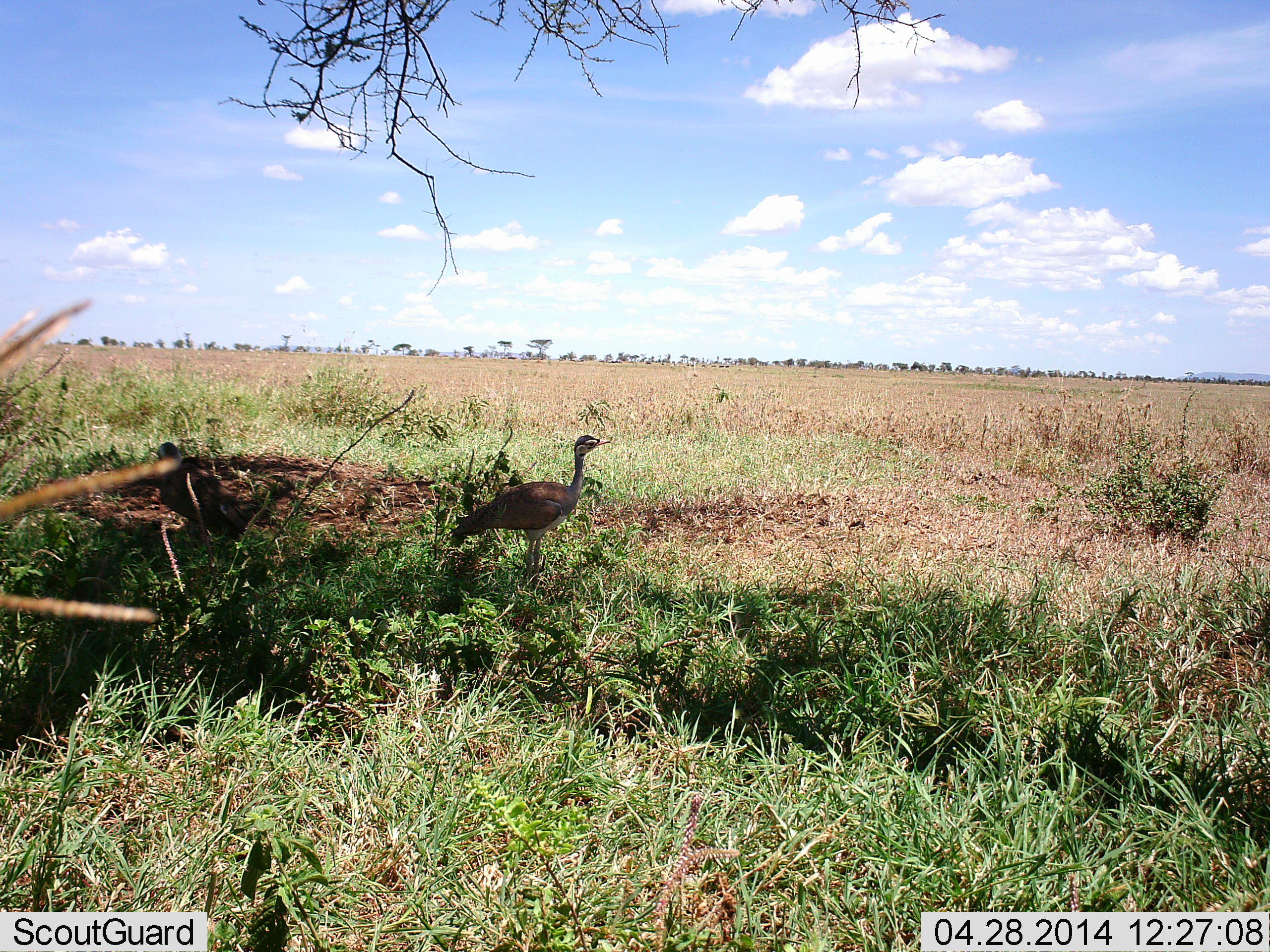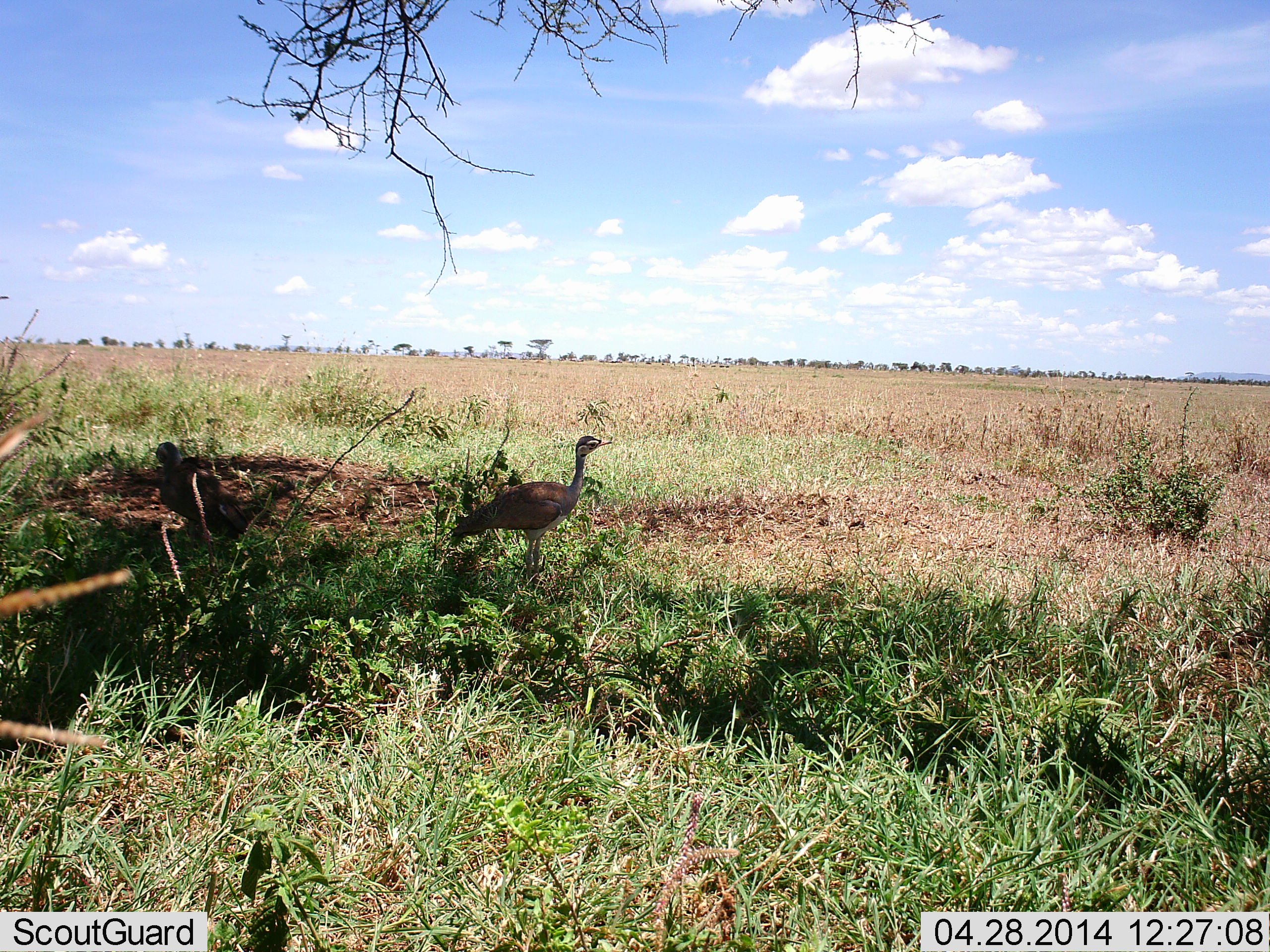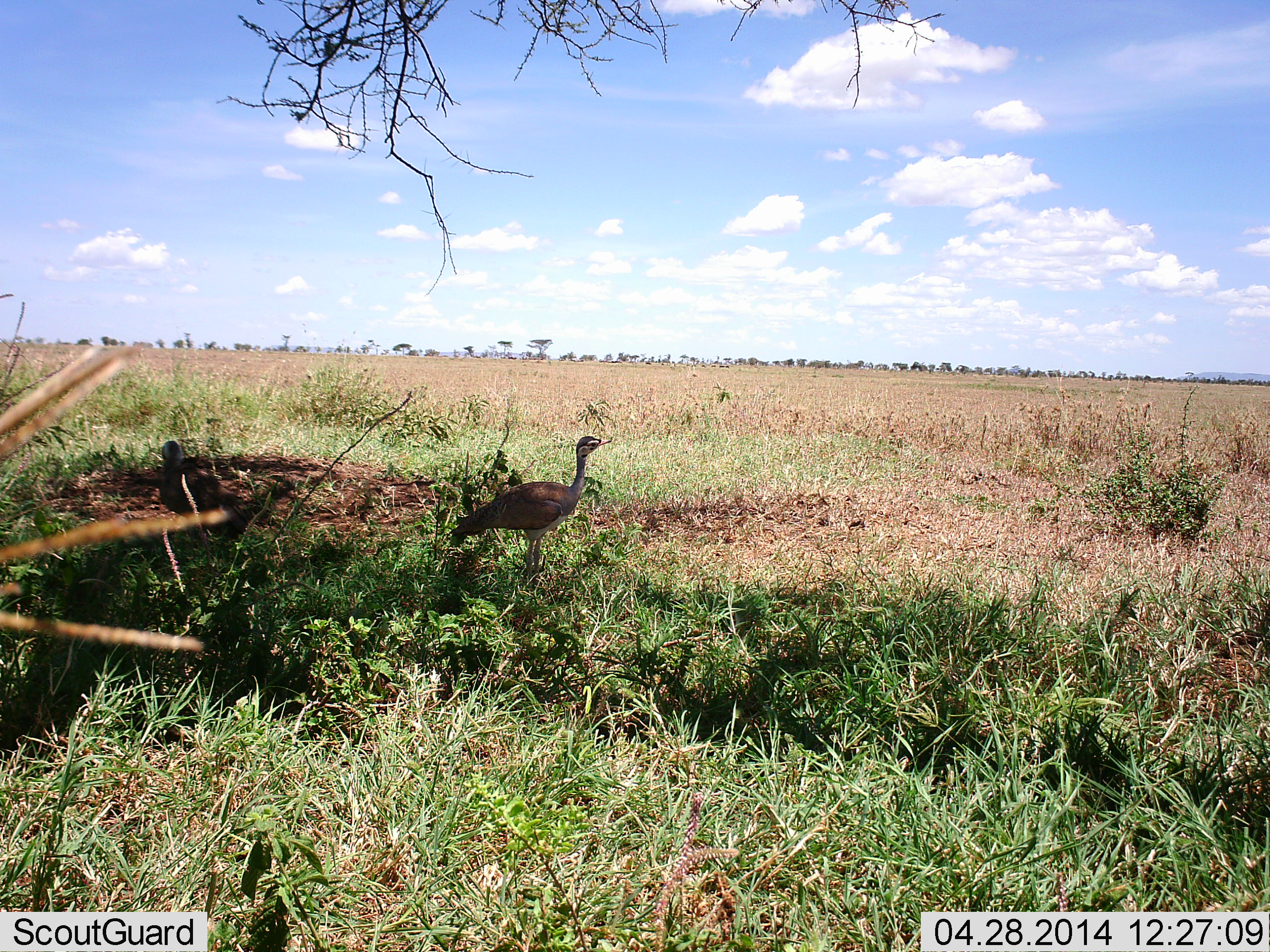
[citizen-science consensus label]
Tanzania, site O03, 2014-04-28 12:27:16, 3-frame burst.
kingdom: Animalia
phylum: Chordata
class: Aves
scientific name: Aves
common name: bird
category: otherbird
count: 2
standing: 80%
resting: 20%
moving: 10%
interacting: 0%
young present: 0%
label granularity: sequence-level